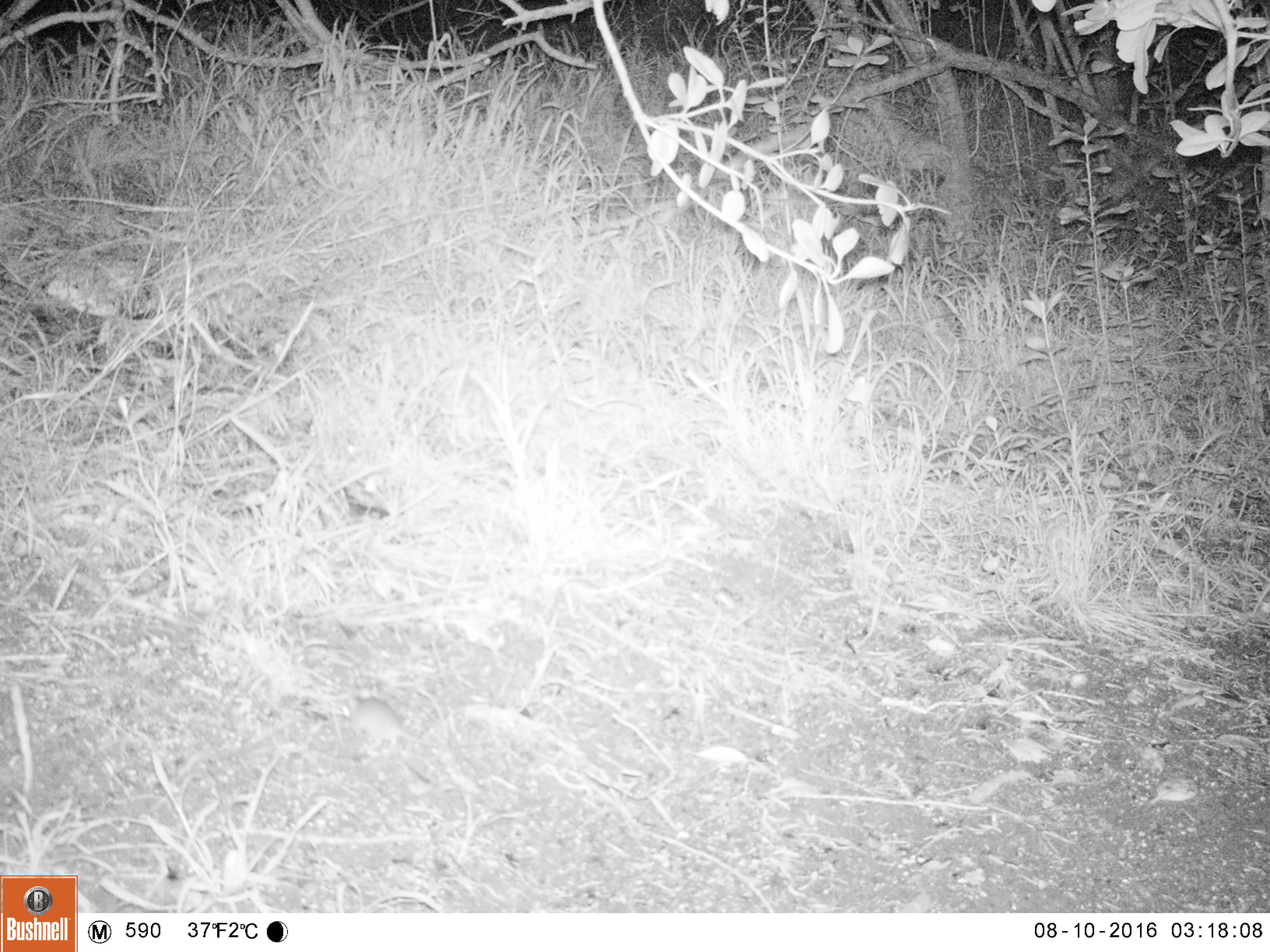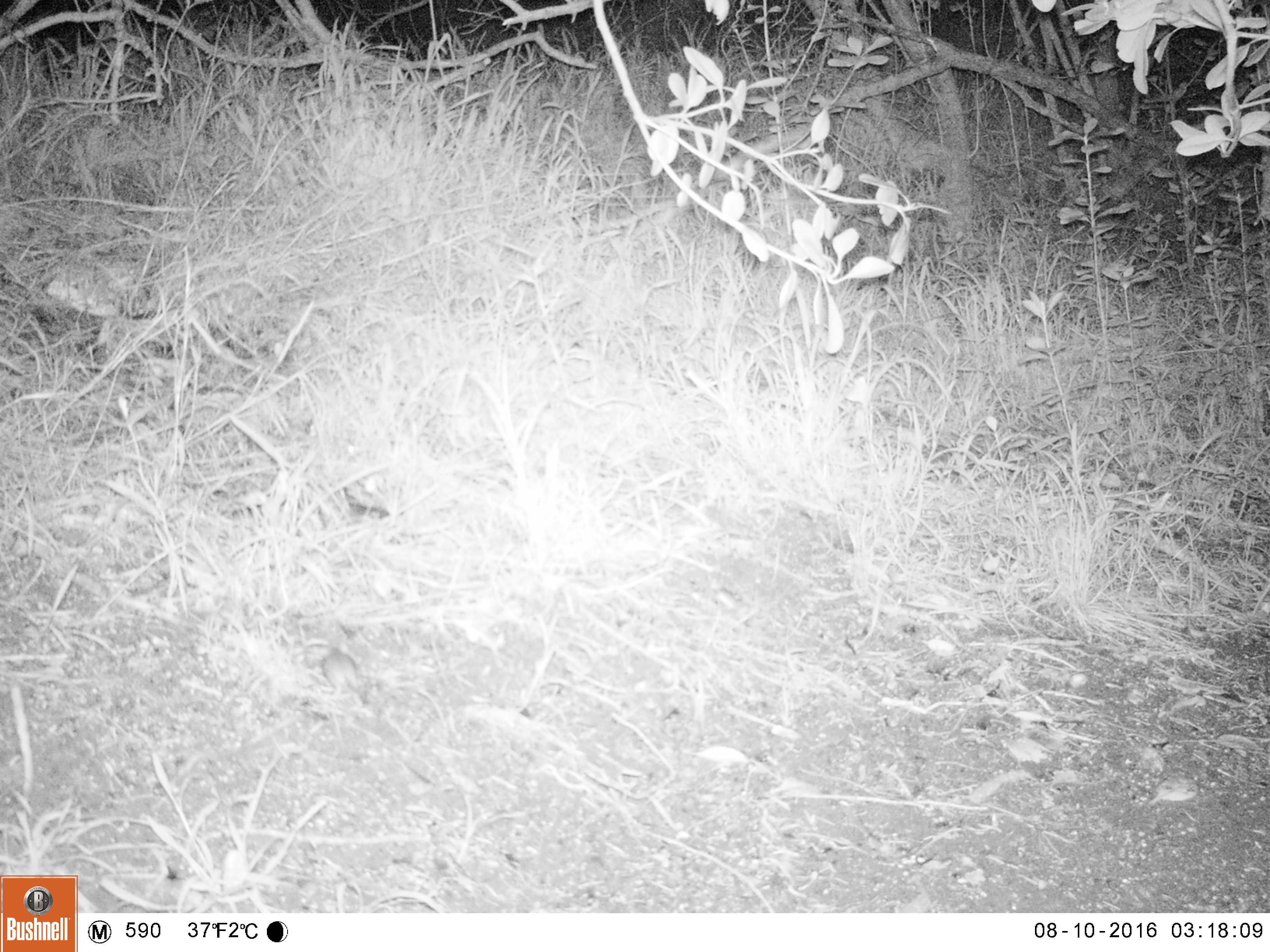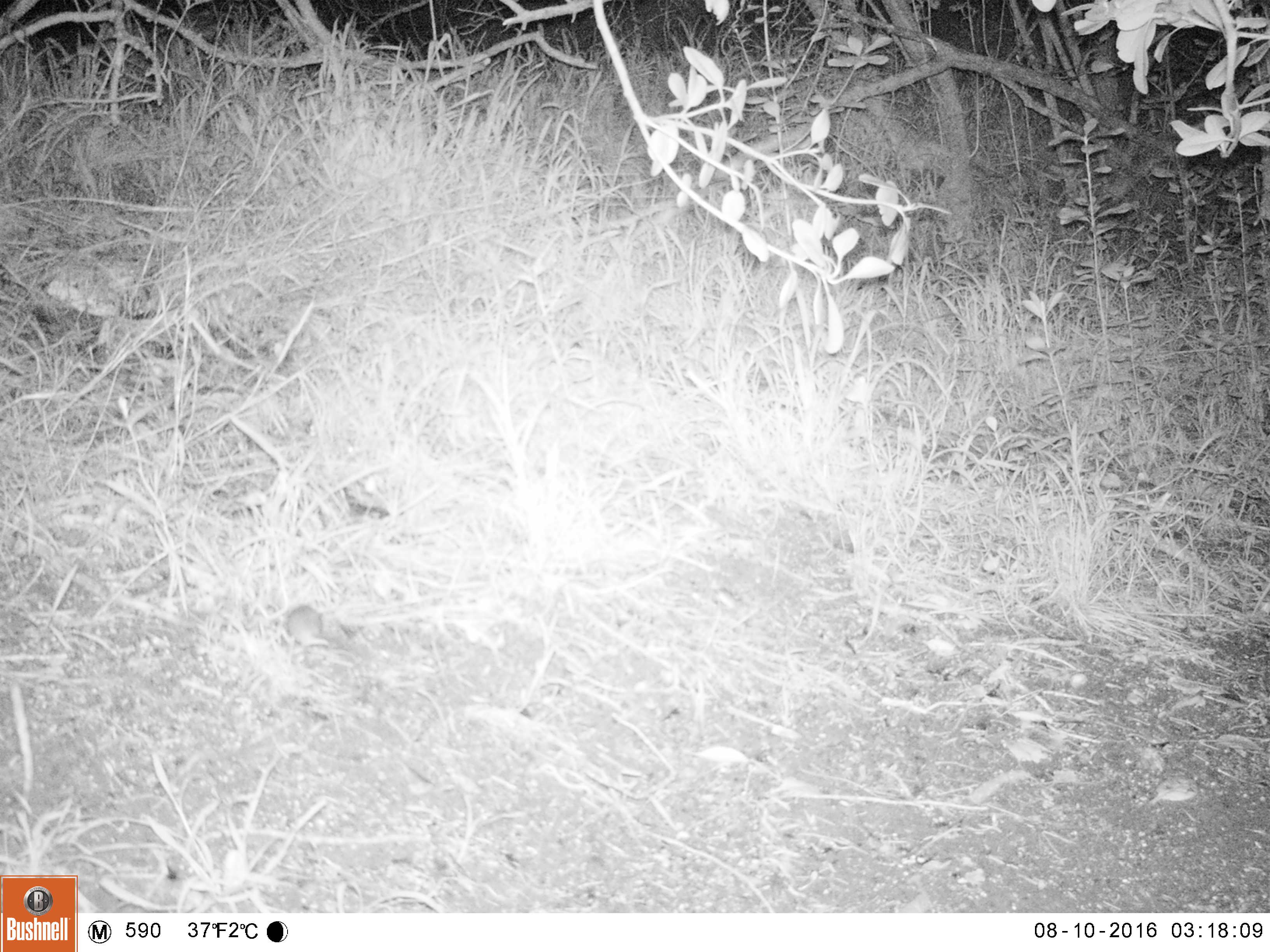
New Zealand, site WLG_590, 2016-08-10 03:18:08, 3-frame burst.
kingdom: Animalia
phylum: Chordata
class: Mammalia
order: Rodentia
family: Muridae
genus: Mus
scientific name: Mus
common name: mouse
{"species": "mouse (Mus)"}